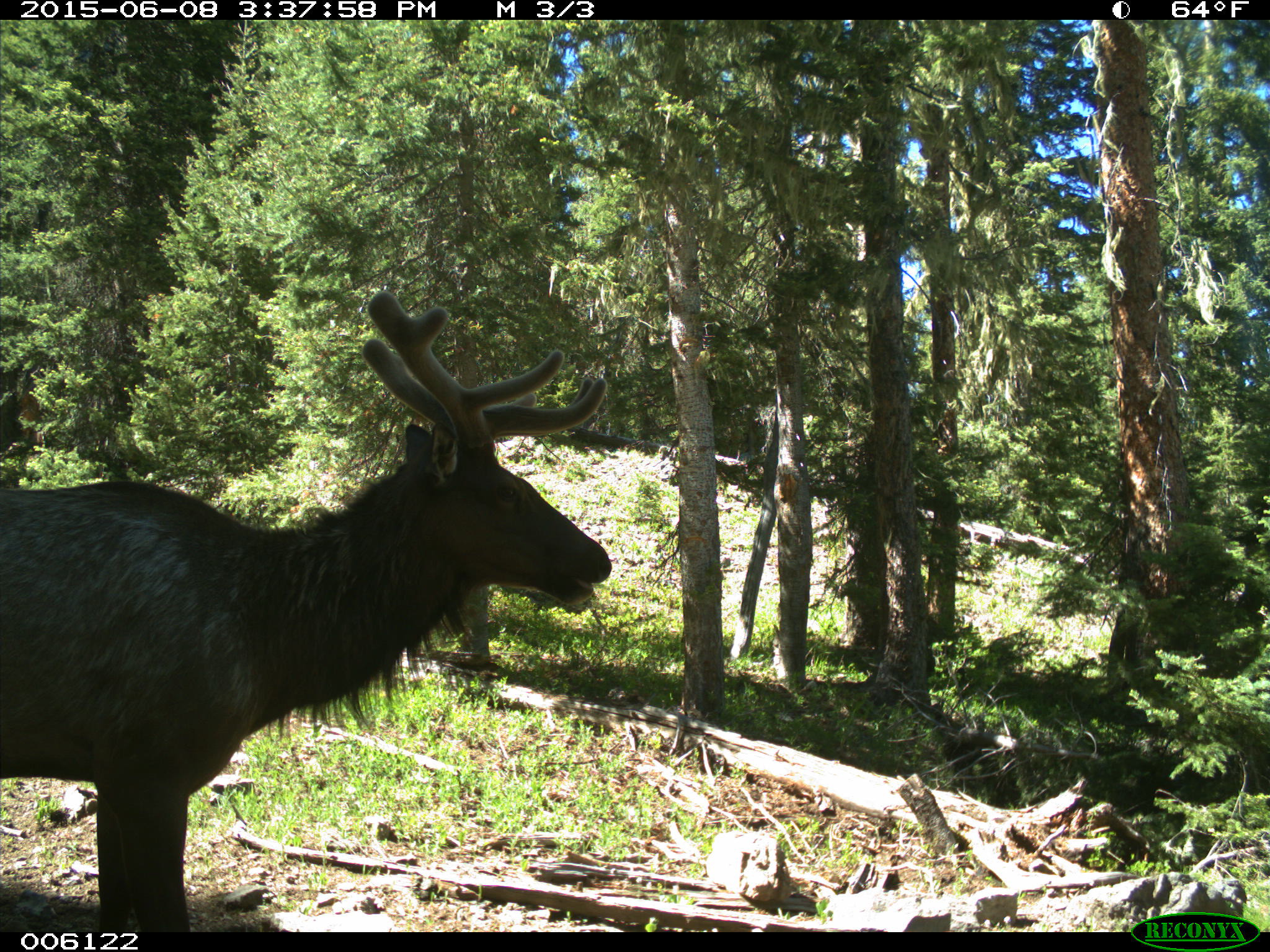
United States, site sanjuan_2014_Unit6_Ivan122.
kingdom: Animalia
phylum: Chordata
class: Mammalia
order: Artiodactyla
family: Cervidae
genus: Cervus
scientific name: Cervus elaphus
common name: red deer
Cervus elaphus (red deer).